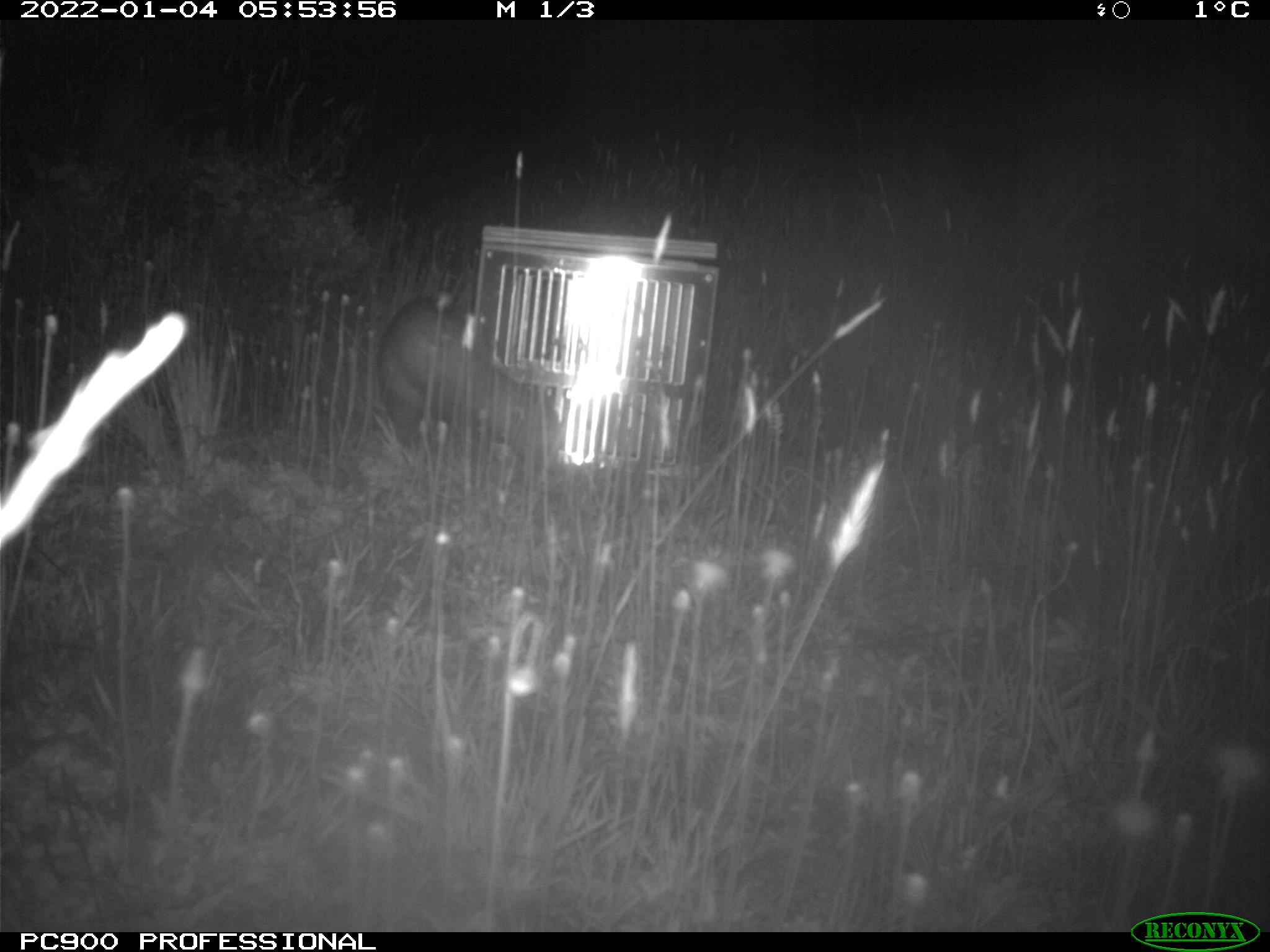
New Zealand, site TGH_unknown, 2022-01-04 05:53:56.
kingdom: Animalia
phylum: Chordata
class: Mammalia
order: Carnivora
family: Mustelidae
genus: Mustela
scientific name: Mustela furo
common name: ferret